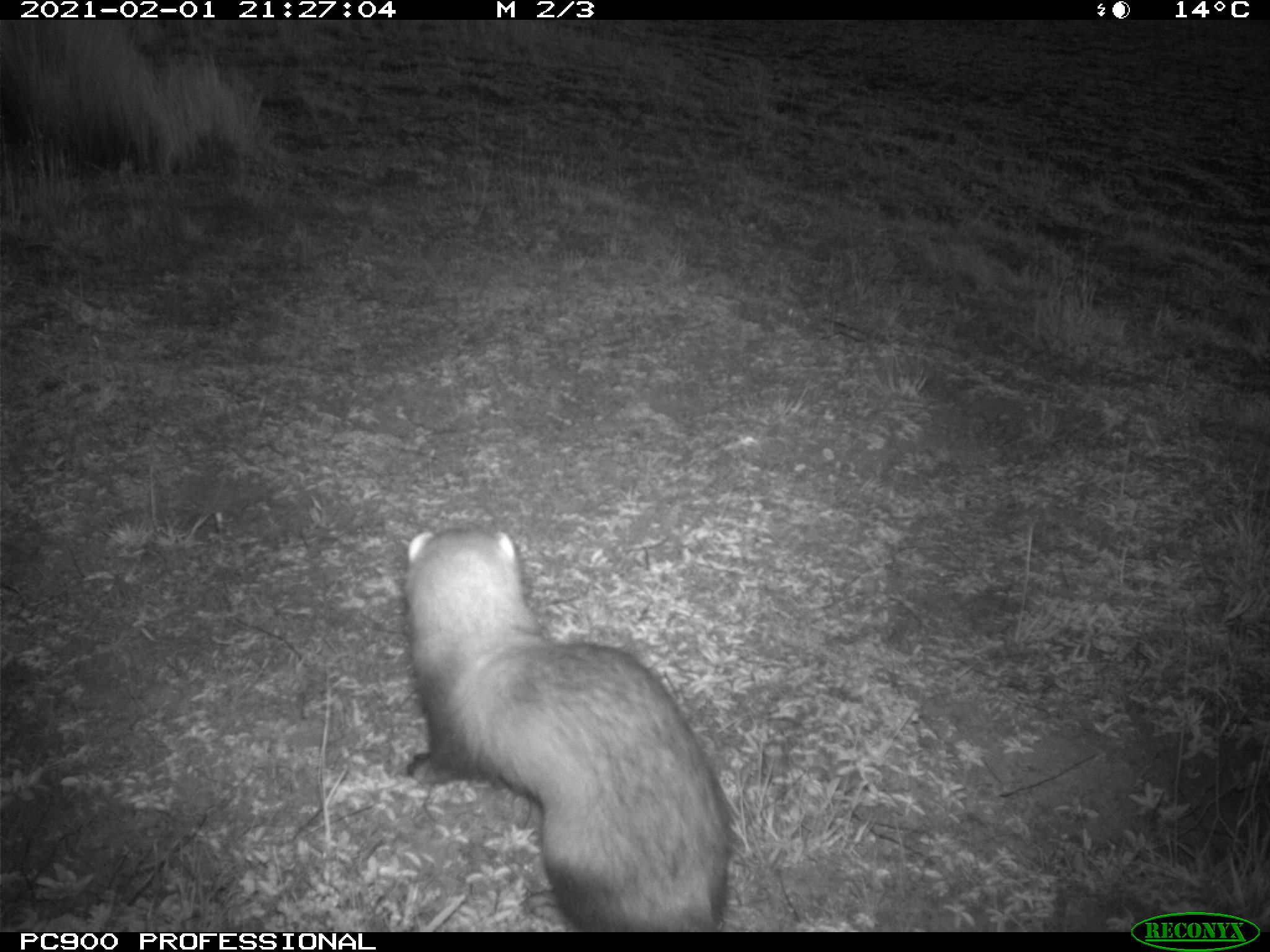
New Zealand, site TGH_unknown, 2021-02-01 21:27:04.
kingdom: Animalia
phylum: Chordata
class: Mammalia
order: Carnivora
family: Mustelidae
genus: Mustela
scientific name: Mustela furo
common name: ferret